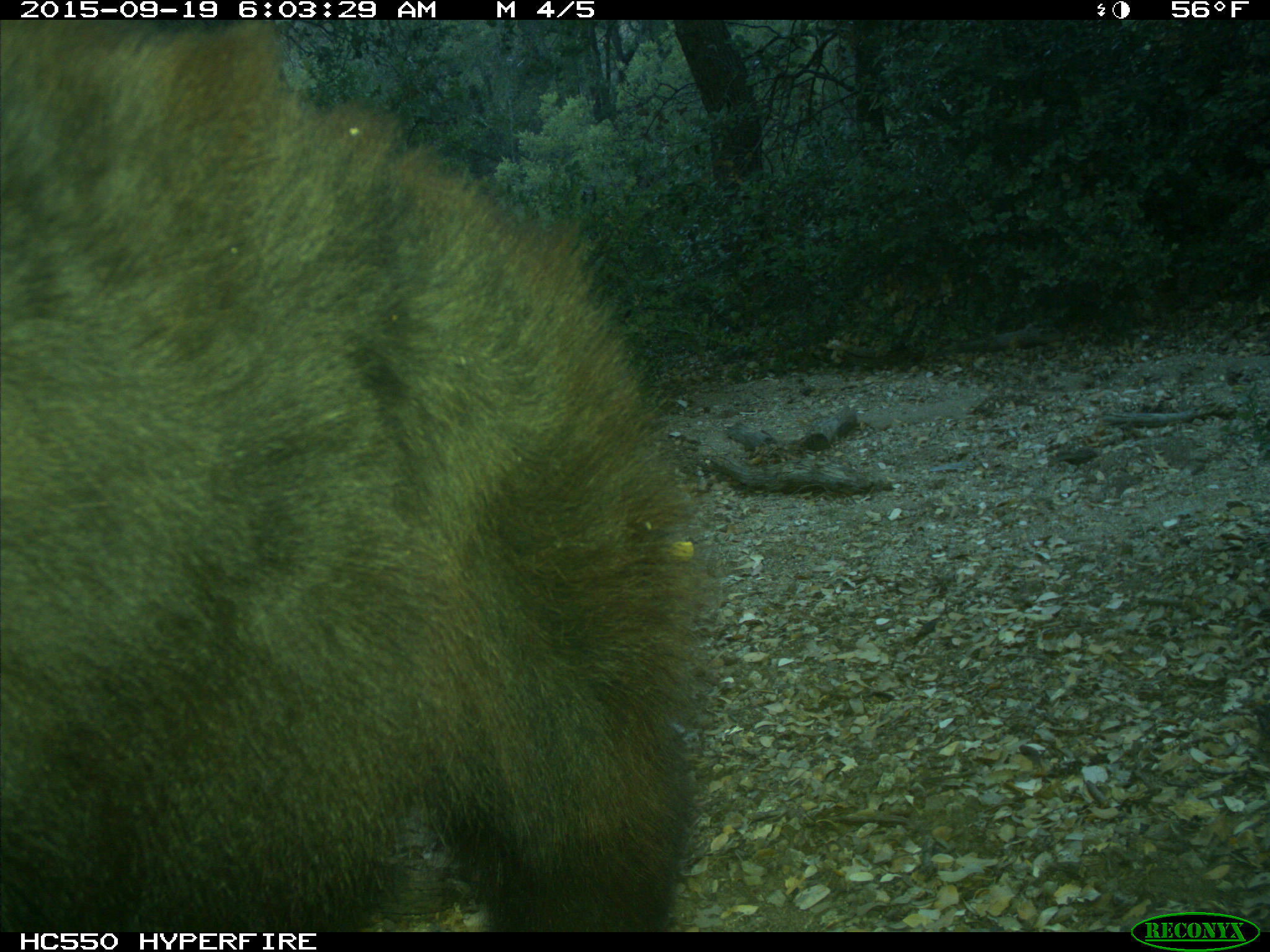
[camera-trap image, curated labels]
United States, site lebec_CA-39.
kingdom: Animalia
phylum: Chordata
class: Mammalia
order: Carnivora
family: Ursidae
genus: Ursus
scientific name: Ursus americanus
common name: american black bear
Ursus americanus (american black bear).